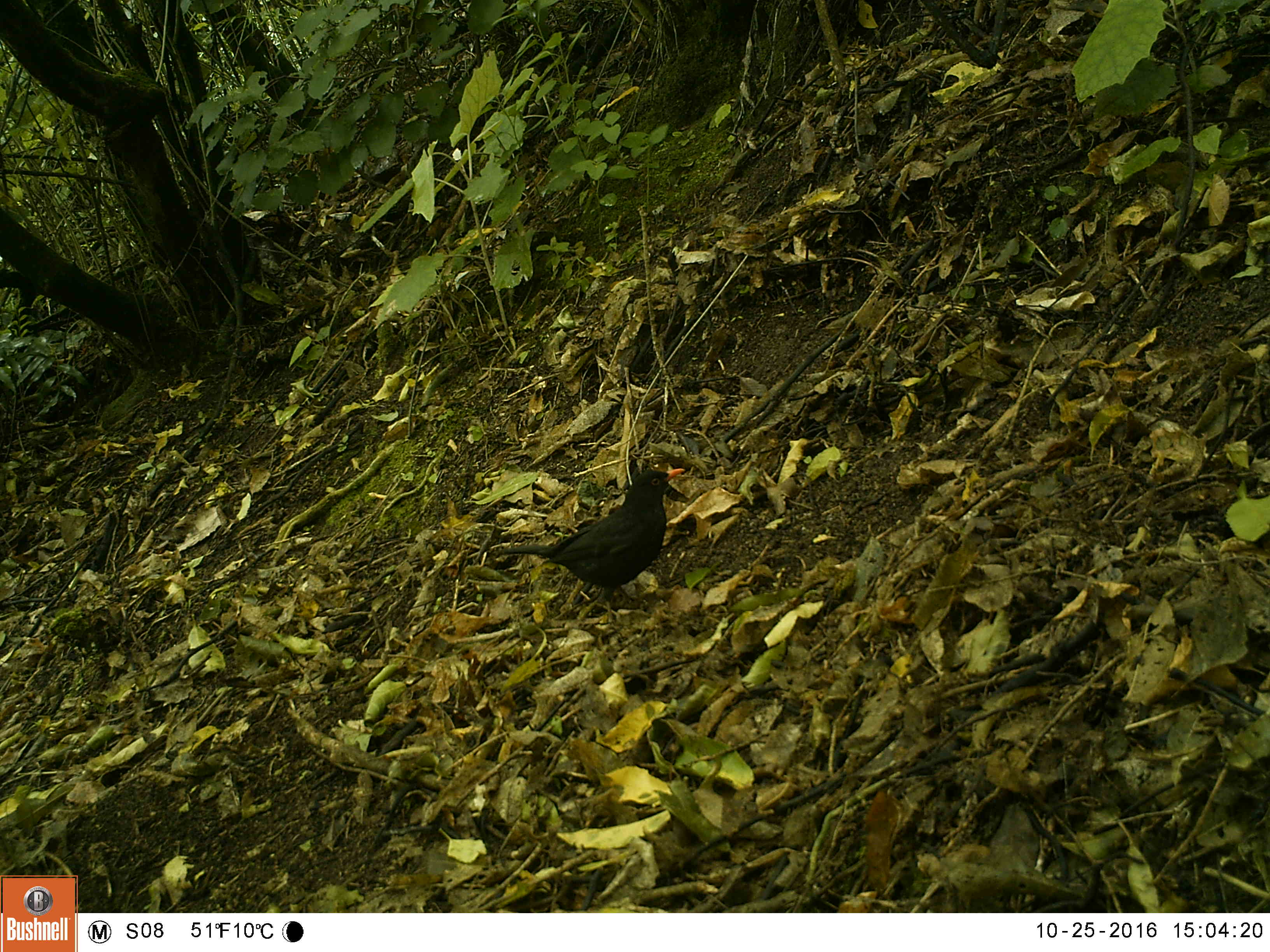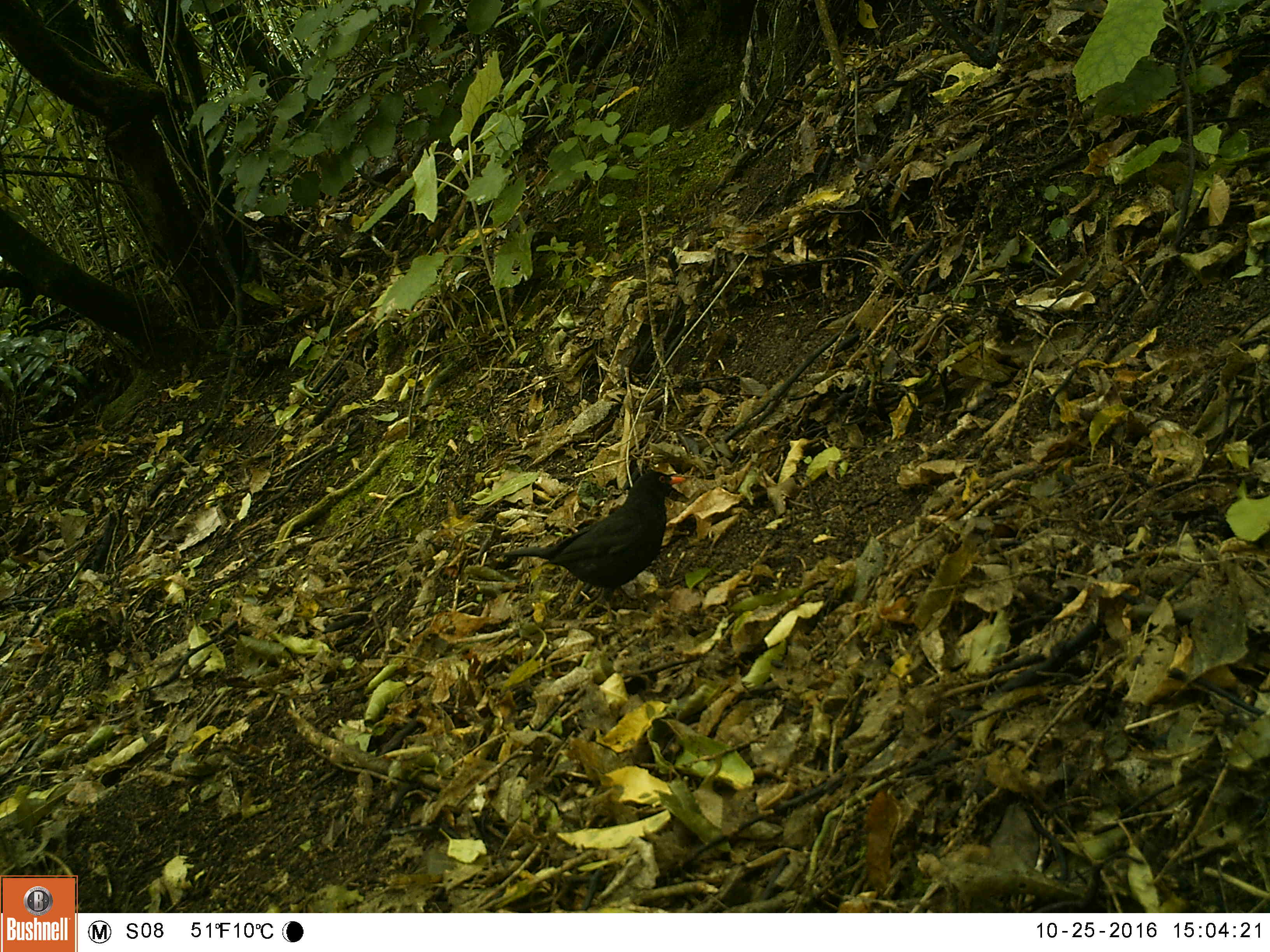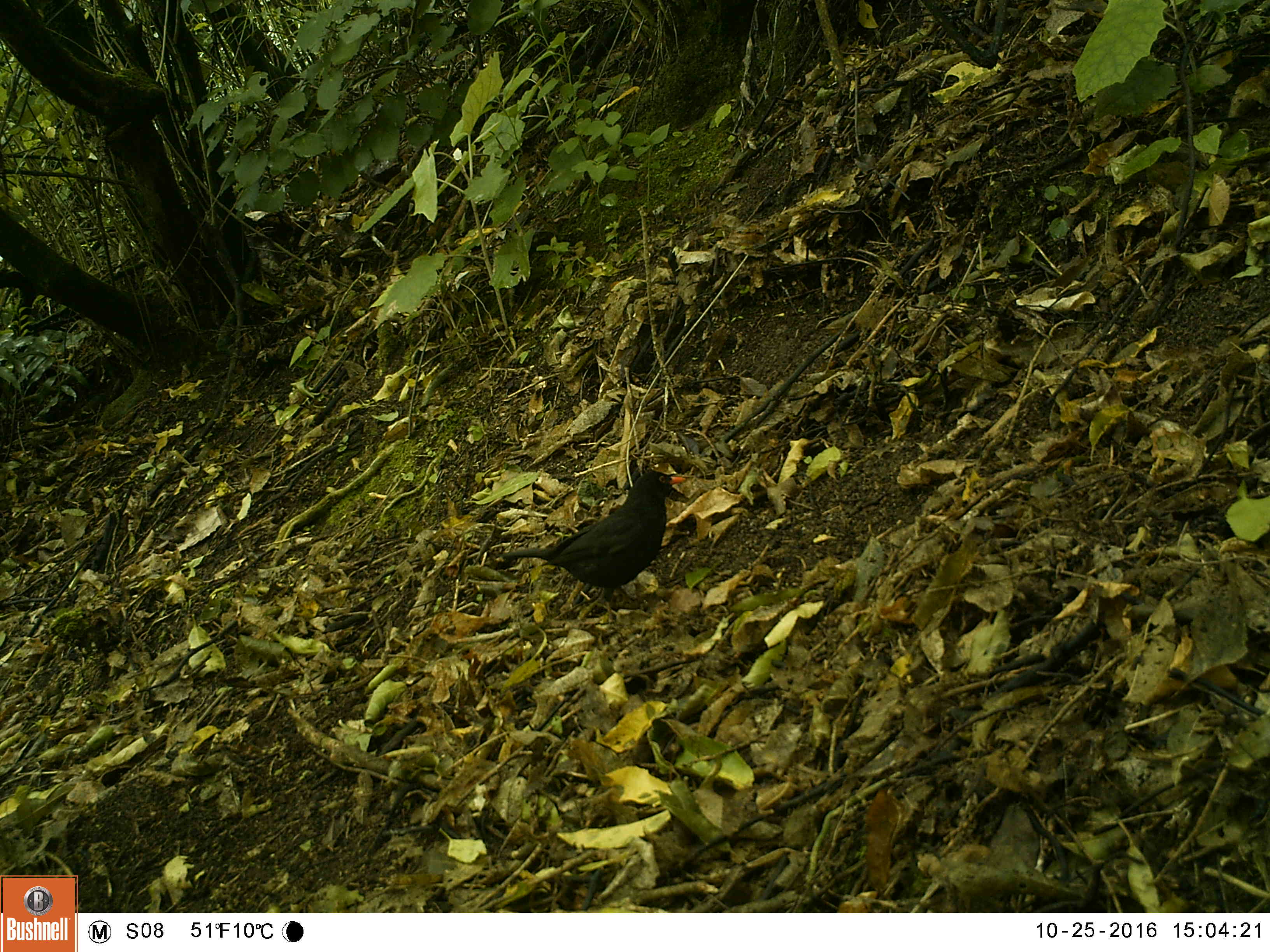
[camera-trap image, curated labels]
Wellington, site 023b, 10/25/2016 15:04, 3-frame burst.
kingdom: Animalia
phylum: Chordata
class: Aves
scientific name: Aves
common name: bird